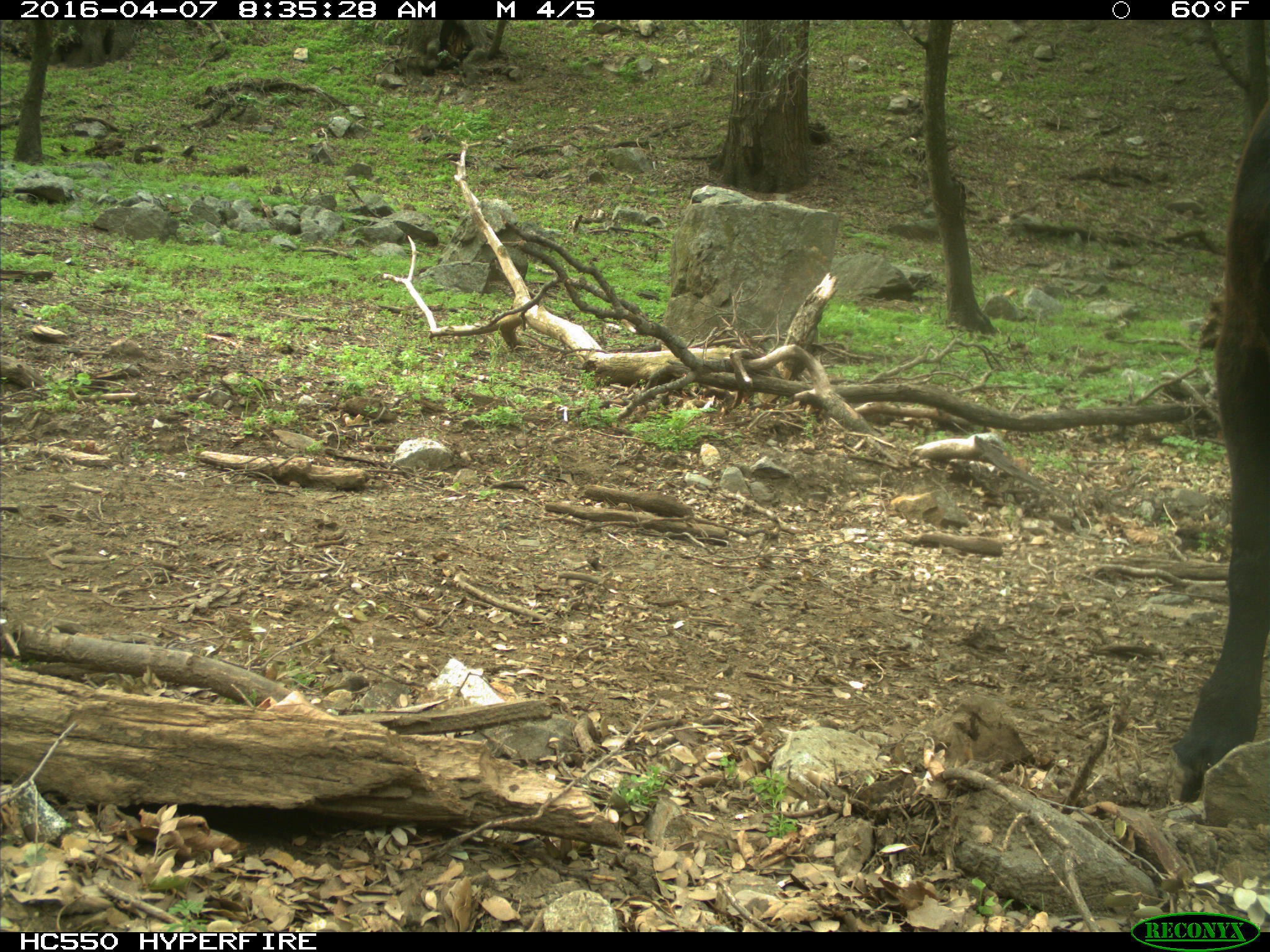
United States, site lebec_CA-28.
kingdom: Animalia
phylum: Chordata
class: Mammalia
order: Artiodactyla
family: Bovidae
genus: Bos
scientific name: Bos taurus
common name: domestic cow